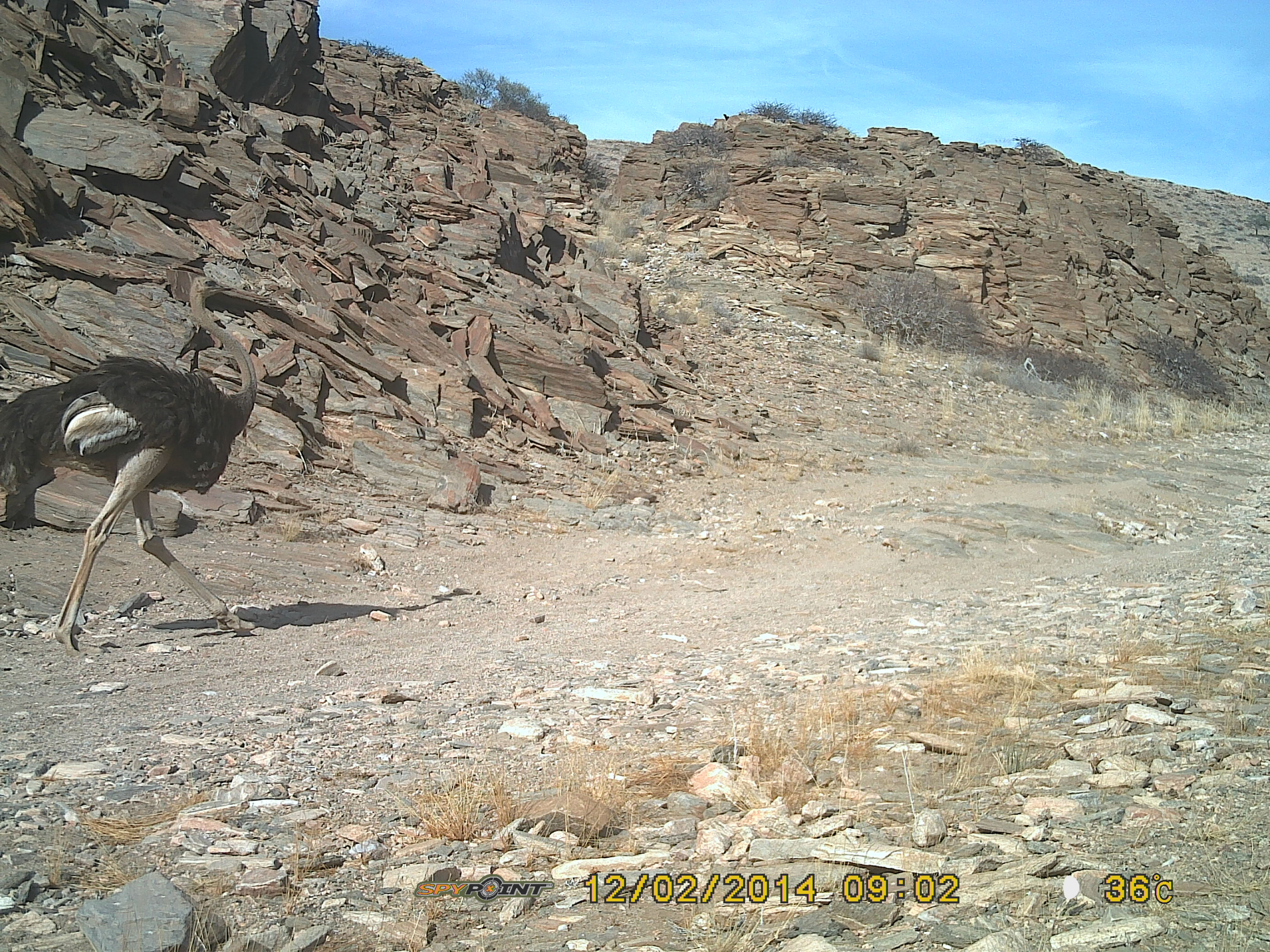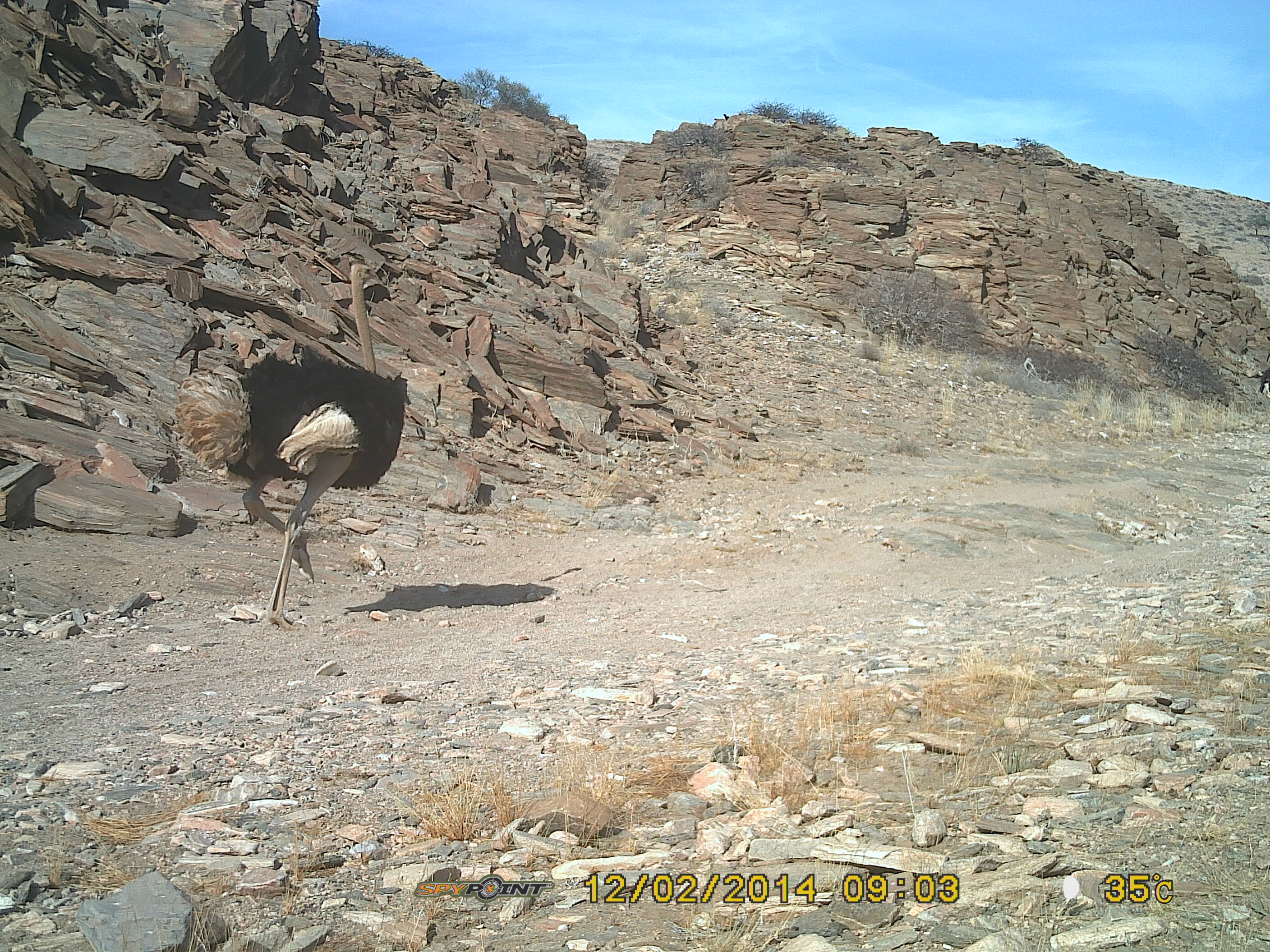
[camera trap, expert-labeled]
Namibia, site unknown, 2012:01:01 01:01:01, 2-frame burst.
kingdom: Animalia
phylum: Chordata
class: Aves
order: Struthioniformes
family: Struthionidae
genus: Struthio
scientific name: Struthio camelus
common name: common ostrich